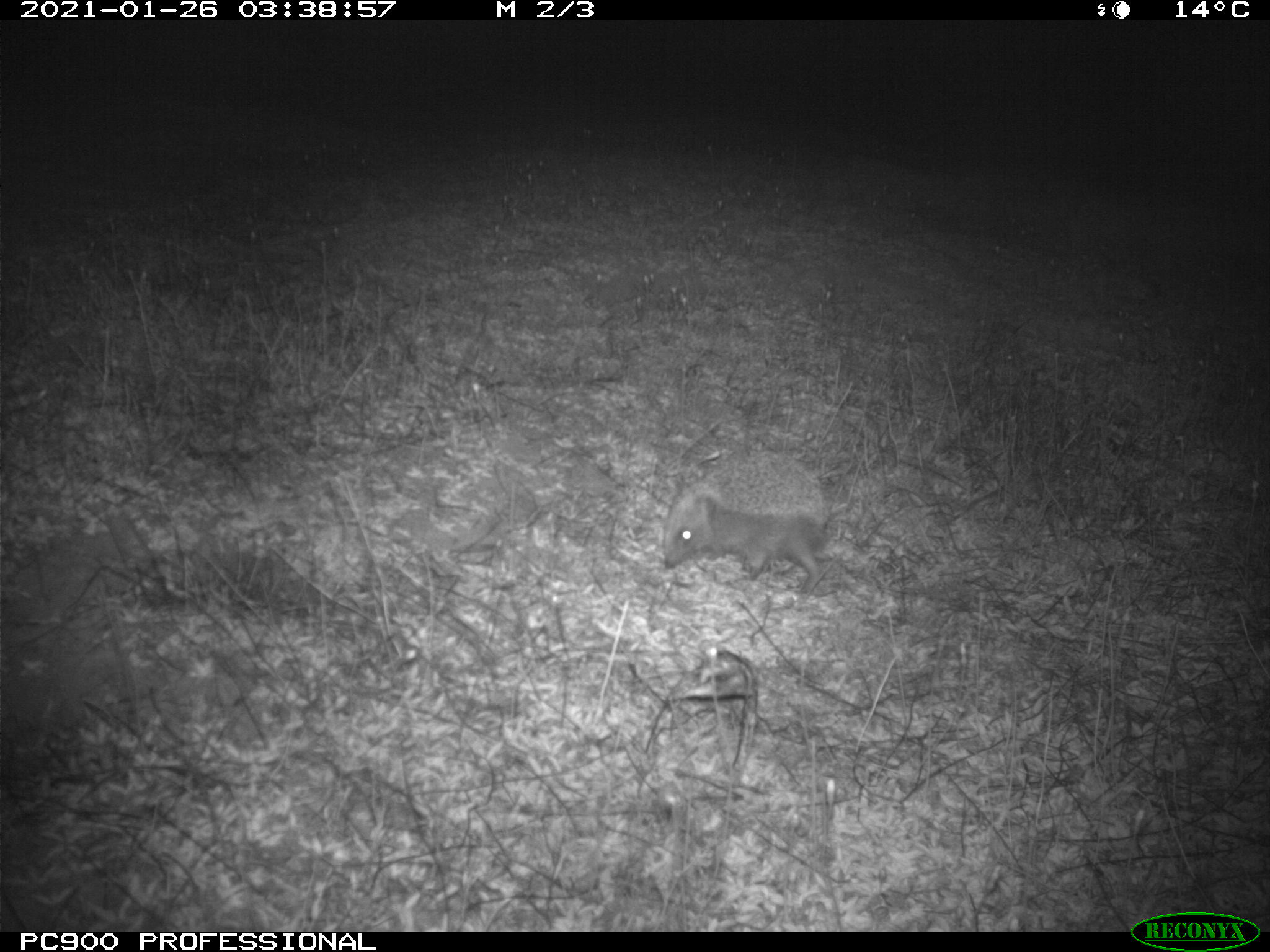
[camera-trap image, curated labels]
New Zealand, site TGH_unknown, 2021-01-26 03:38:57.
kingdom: Animalia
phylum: Chordata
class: Mammalia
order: Eulipotyphla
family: Erinaceidae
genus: Erinaceus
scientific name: Erinaceus europaeus europaeus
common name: european hedgehog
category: hedgehog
Hedgehog (european hedgehog) (Erinaceus europaeus europaeus).